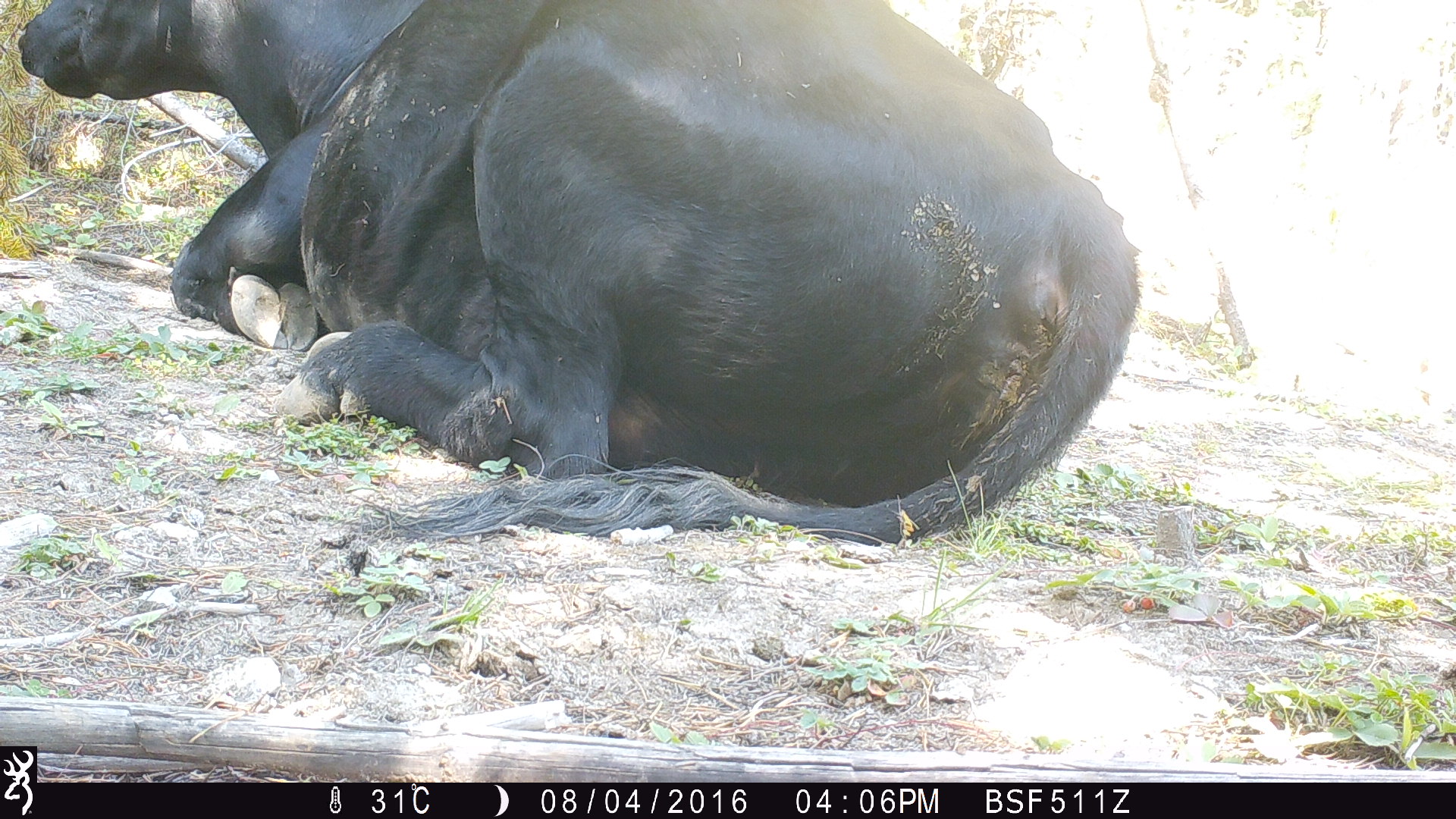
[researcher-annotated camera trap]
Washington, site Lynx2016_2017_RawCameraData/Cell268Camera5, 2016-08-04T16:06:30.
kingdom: Animalia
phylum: Chordata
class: Mammalia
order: Artiodactyla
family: Bovidae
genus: Bos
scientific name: Bos taurus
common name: domestic cattle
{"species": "domestic cattle (Bos taurus)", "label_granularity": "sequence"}